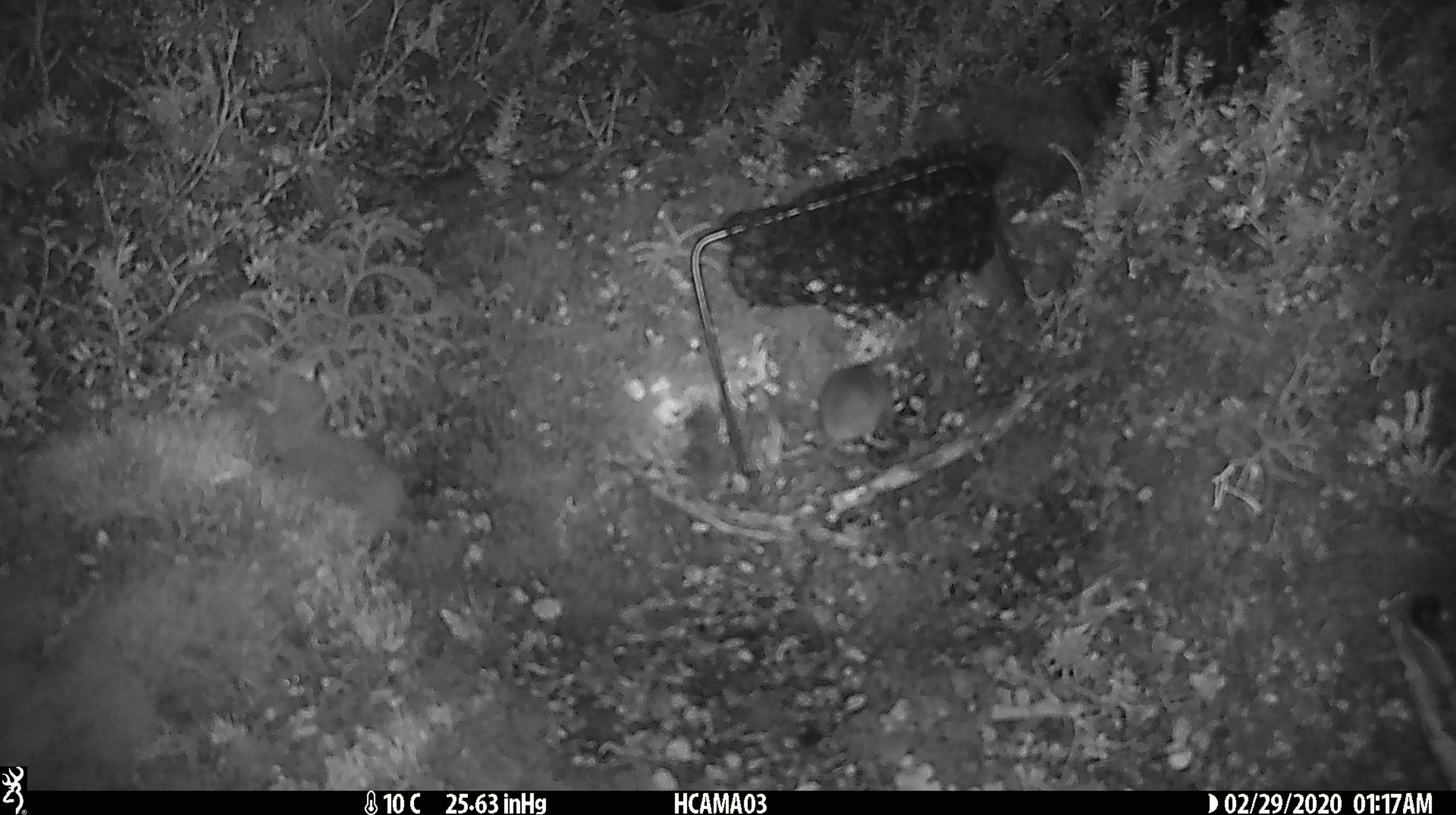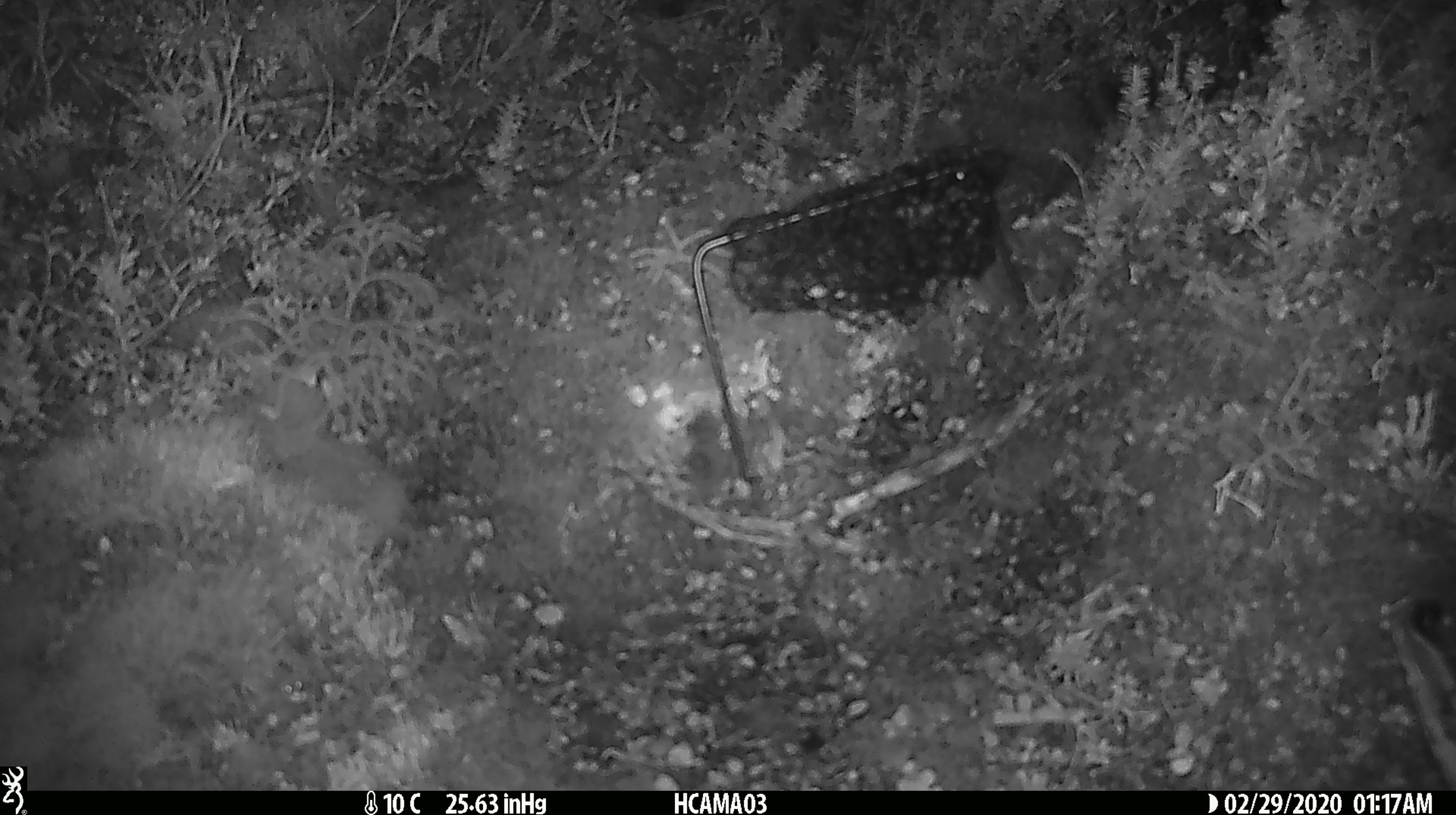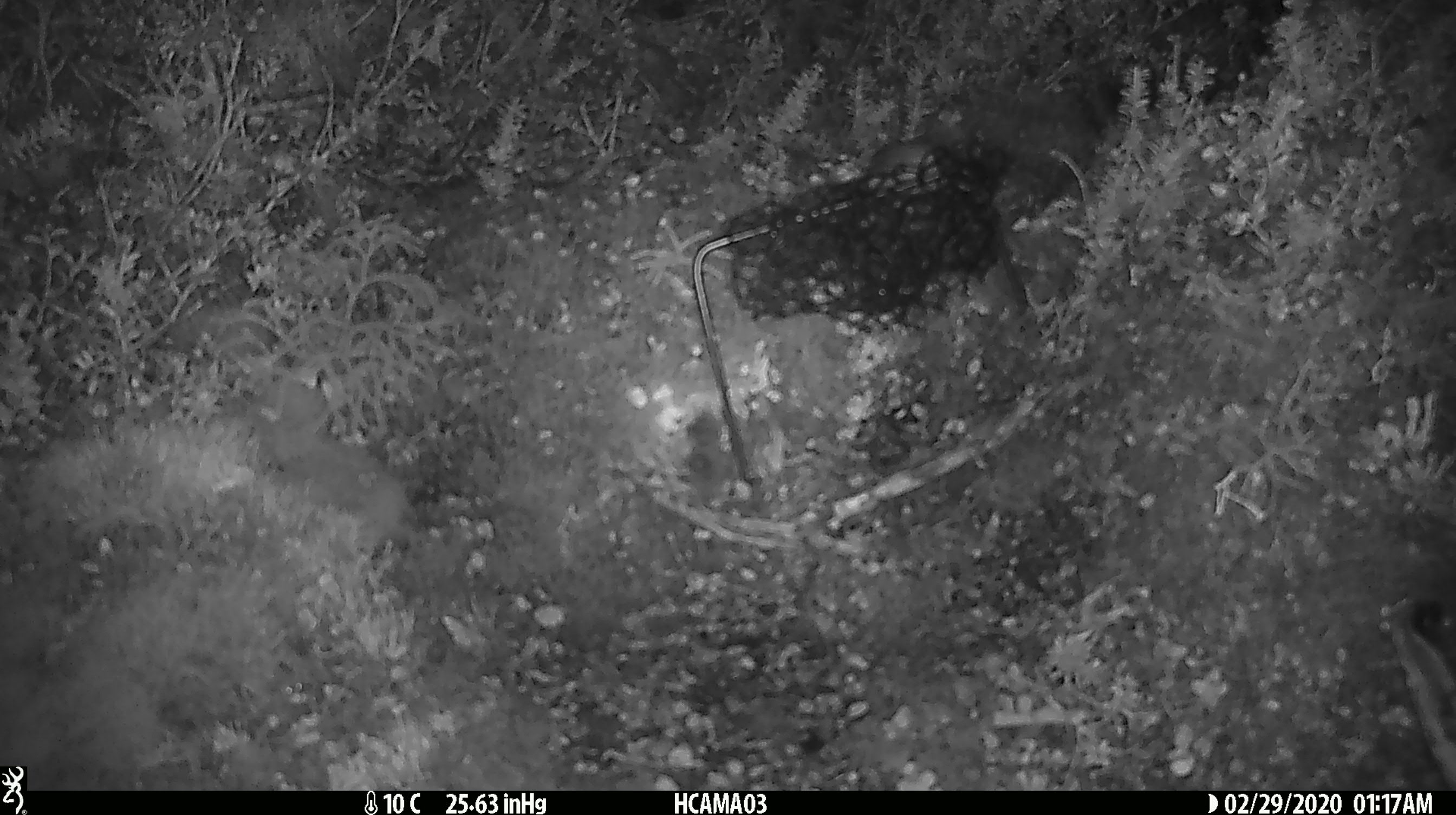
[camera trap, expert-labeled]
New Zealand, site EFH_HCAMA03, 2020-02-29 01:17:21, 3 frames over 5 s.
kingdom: Animalia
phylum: Chordata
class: Mammalia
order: Rodentia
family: Muridae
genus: Mus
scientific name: Mus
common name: mouse